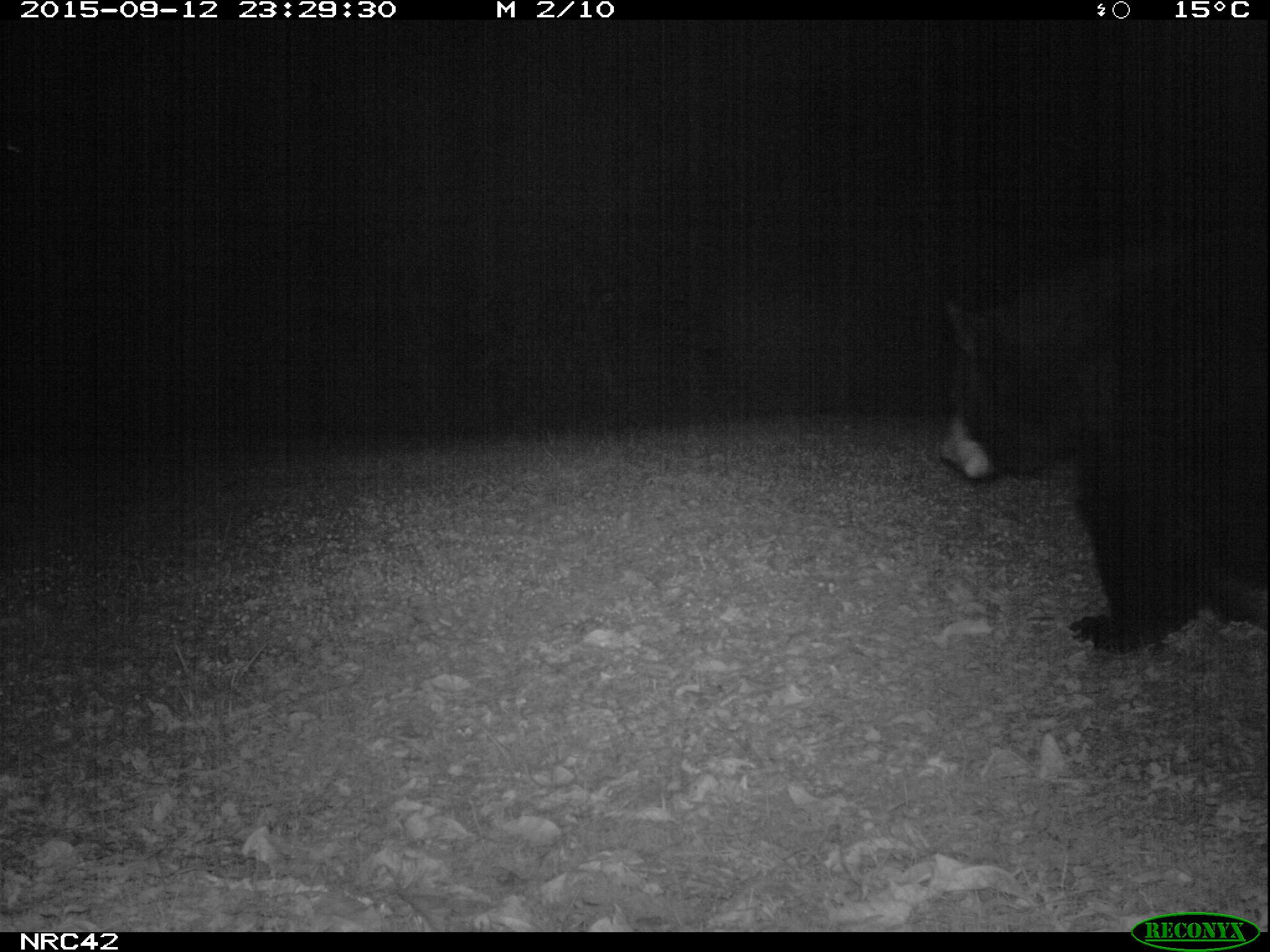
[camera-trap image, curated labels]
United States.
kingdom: Animalia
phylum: Chordata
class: Mammalia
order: Carnivora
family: Ursidae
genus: Ursus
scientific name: Ursus americanus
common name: american black bear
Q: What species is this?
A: American Black Bear (Ursus americanus).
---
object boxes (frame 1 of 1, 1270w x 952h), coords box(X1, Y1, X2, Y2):
American Black Bear: box(934, 228, 1270, 664)